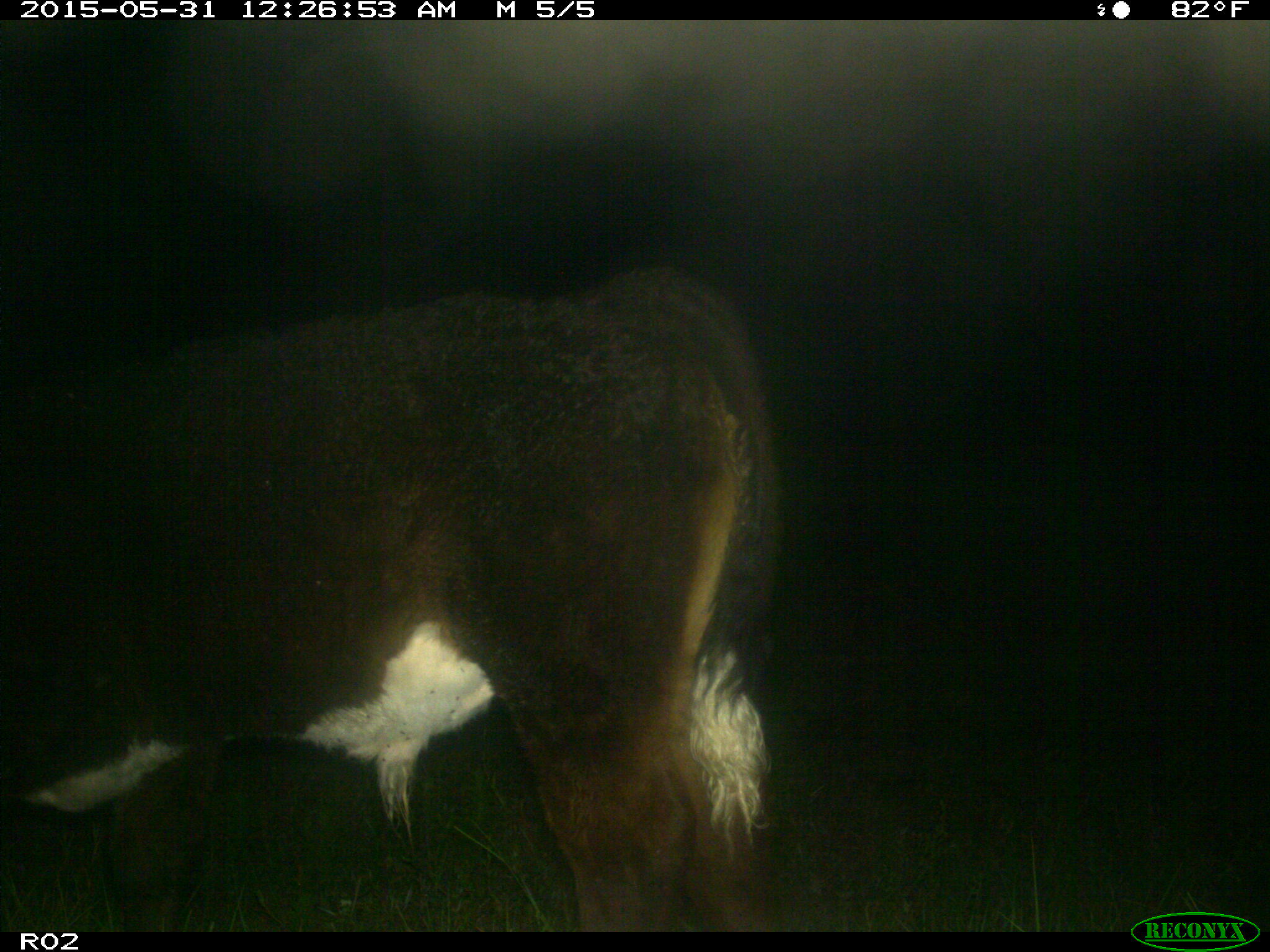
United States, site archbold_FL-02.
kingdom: Animalia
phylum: Chordata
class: Mammalia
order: Artiodactyla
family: Bovidae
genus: Bos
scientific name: Bos taurus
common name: domestic cow